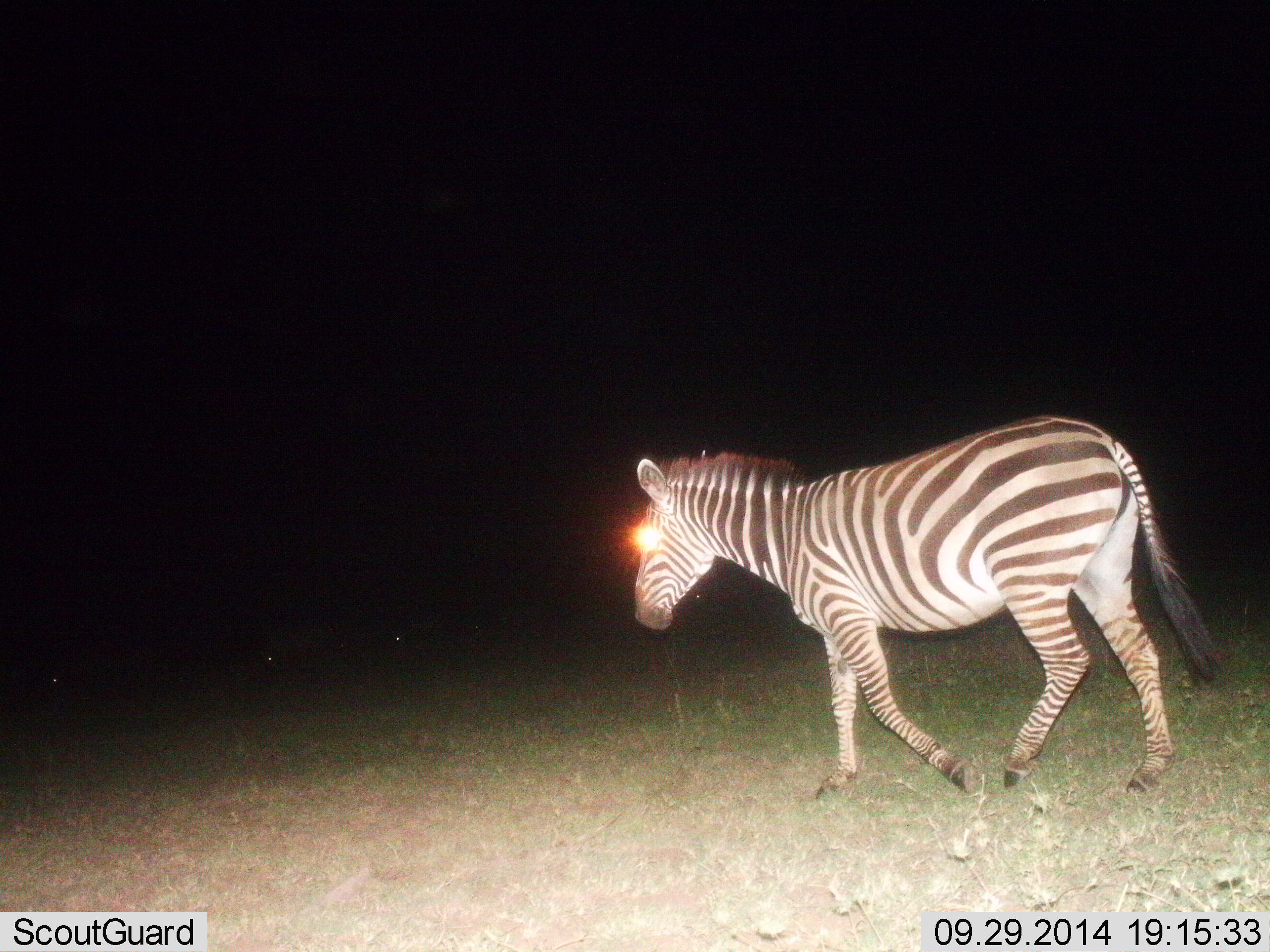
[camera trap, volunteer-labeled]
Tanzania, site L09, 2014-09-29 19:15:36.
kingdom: Animalia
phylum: Chordata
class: Mammalia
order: Perissodactyla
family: Equidae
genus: Equus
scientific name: Equus quagga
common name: plains zebra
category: zebra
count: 1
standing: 10%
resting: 0%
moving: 90%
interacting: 0%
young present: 0%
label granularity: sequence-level